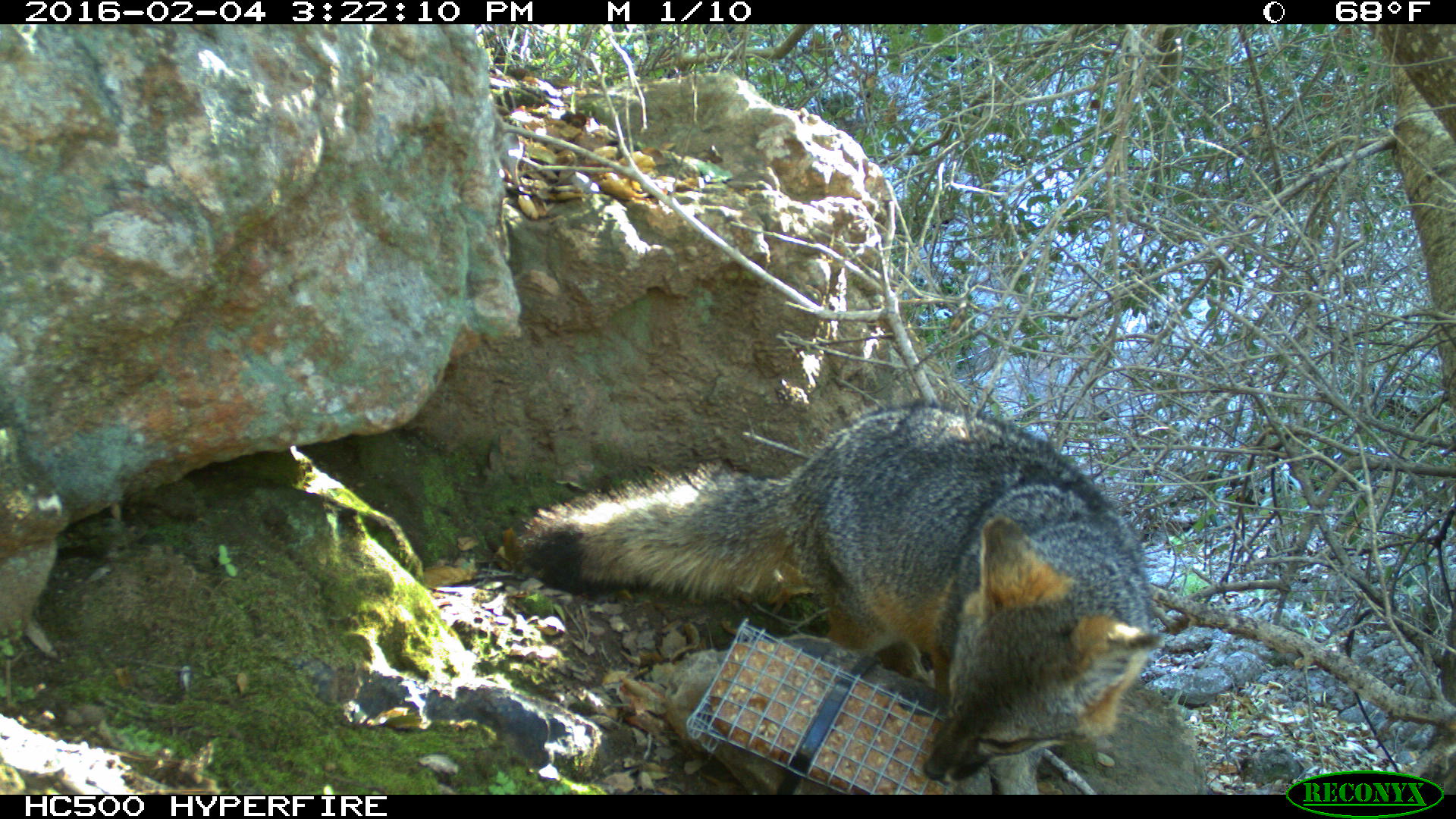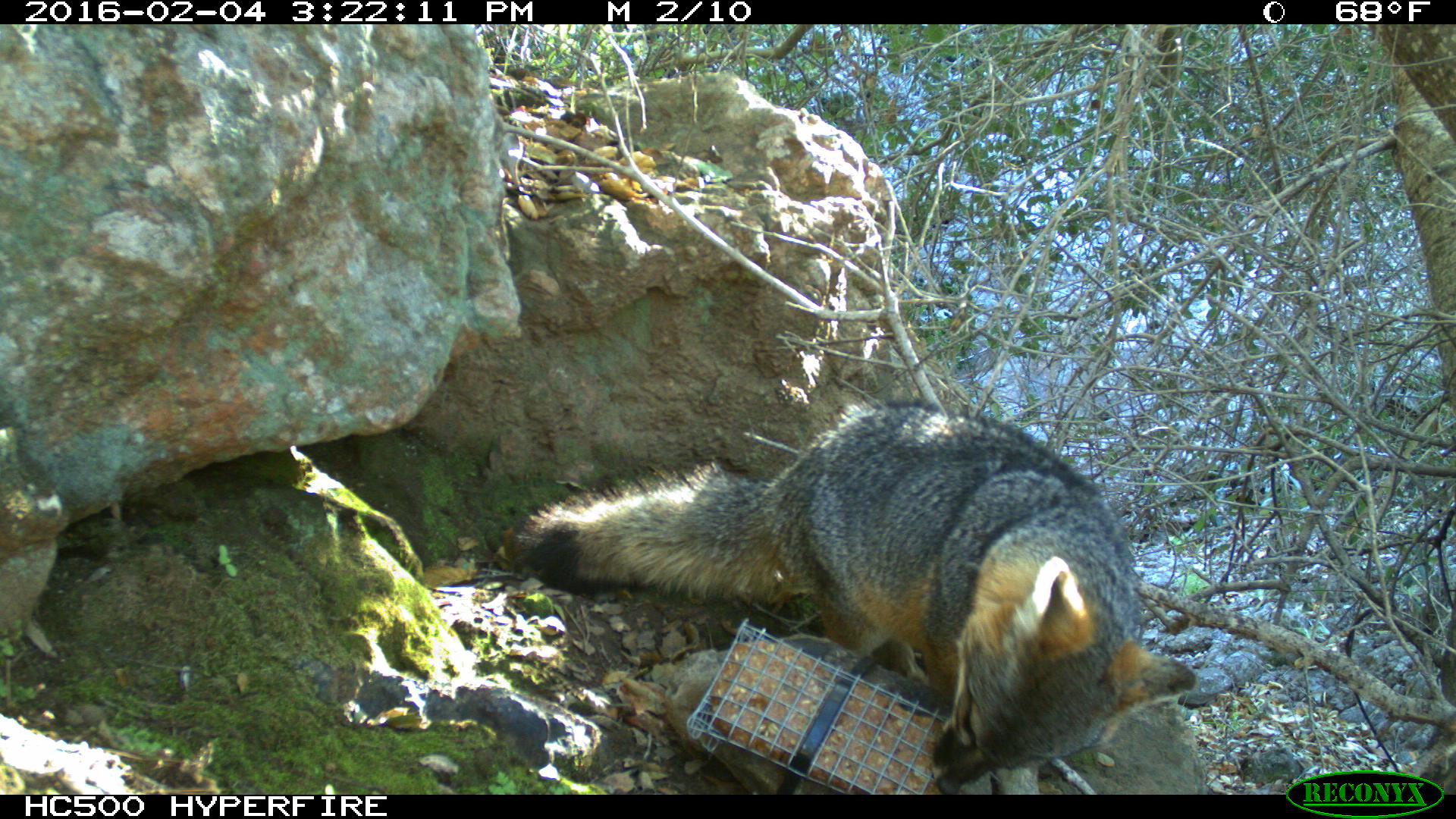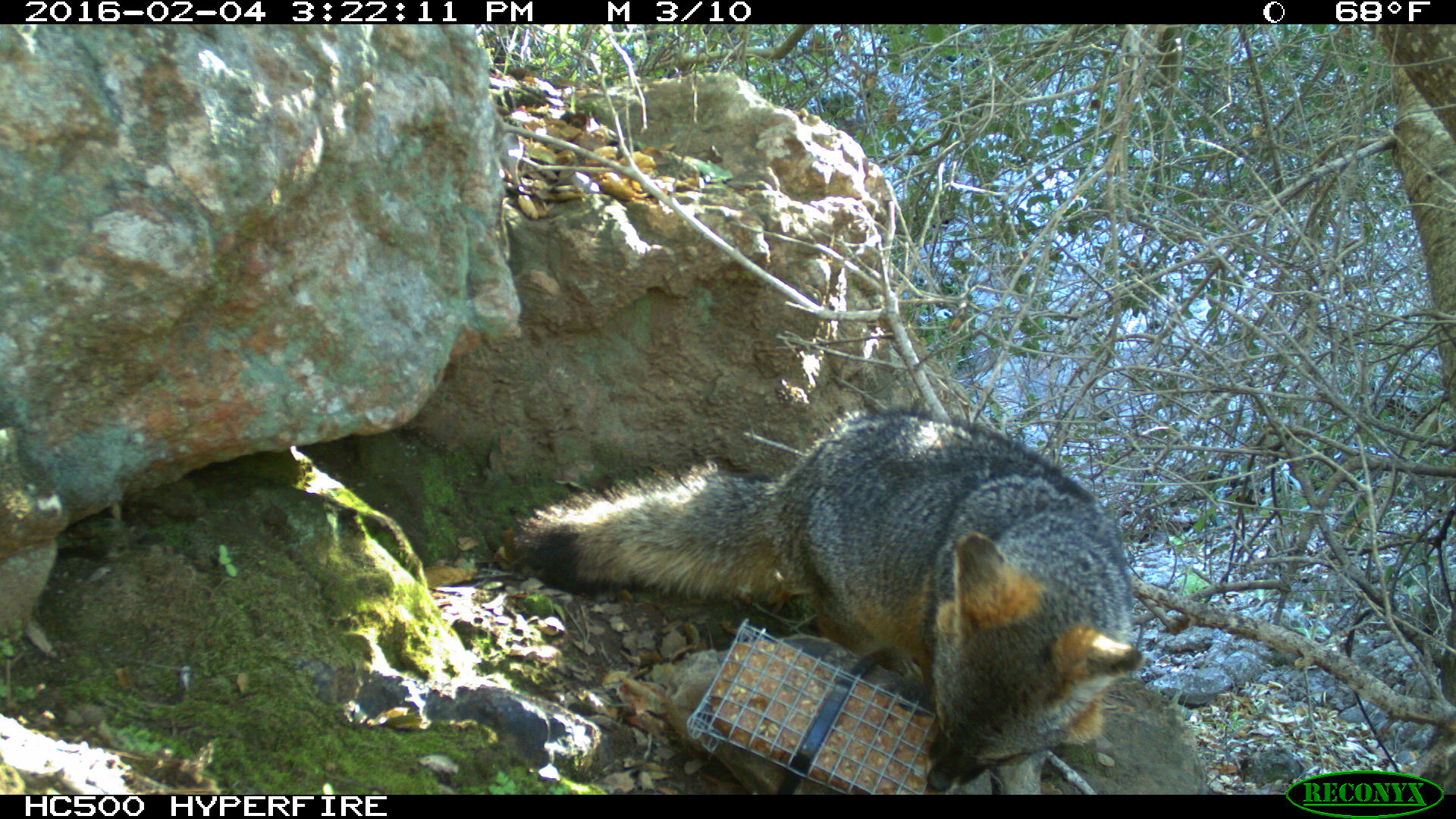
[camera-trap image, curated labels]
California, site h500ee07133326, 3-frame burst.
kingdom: Animalia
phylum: Chordata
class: Mammalia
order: Carnivora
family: Canidae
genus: Urocyon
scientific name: Urocyon littoralis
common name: island fox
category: fox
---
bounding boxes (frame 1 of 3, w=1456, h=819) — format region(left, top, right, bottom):
fox: region(499, 396, 1163, 794)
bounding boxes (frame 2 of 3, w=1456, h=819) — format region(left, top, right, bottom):
fox: region(523, 400, 1196, 794)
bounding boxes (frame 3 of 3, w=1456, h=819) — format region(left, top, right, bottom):
fox: region(514, 407, 1141, 795)